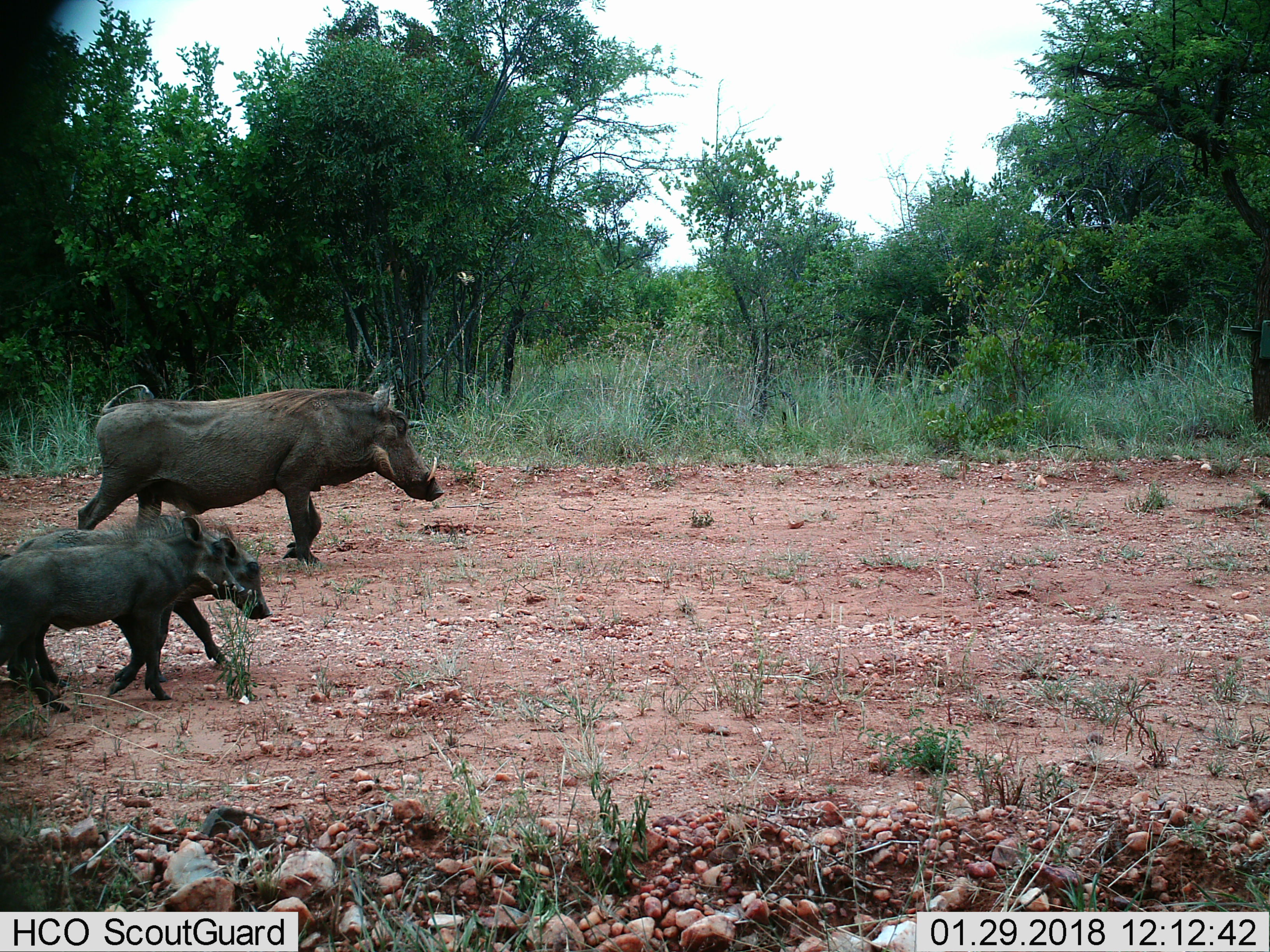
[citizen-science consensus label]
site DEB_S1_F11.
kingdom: Animalia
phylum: Chordata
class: Mammalia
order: Artiodactyla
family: Suidae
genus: Phacochoerus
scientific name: Phacochoerus africanus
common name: warthog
Warthog (Phacochoerus africanus), count 3. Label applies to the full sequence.